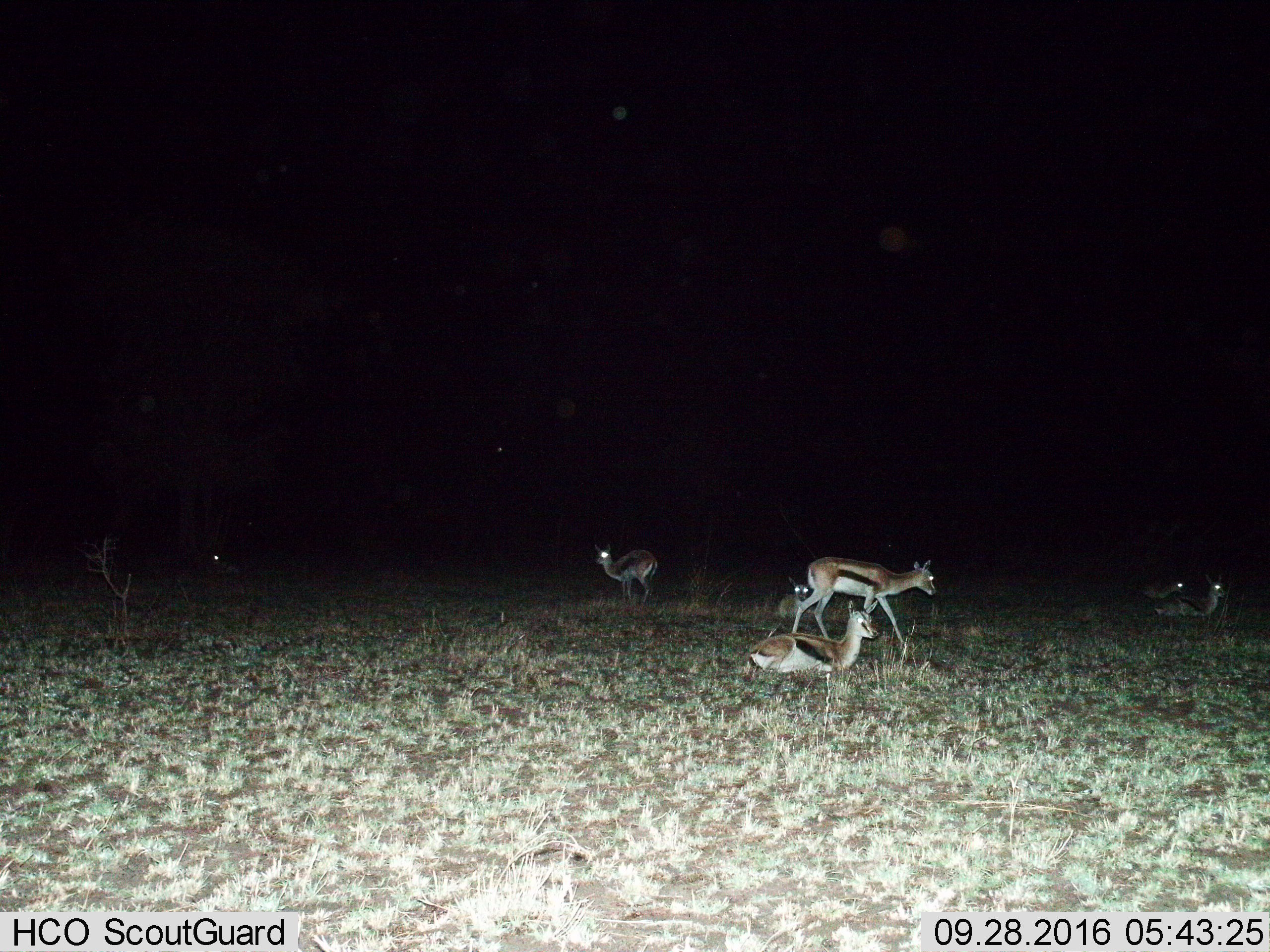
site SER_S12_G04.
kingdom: Animalia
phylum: Chordata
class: Mammalia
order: Artiodactyla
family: Bovidae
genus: Eudorcas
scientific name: Eudorcas thomsonii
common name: thomson's gazelle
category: gazellethomsons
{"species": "gazellethomsons (thomson's gazelle) (Eudorcas thomsonii)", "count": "7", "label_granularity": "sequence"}